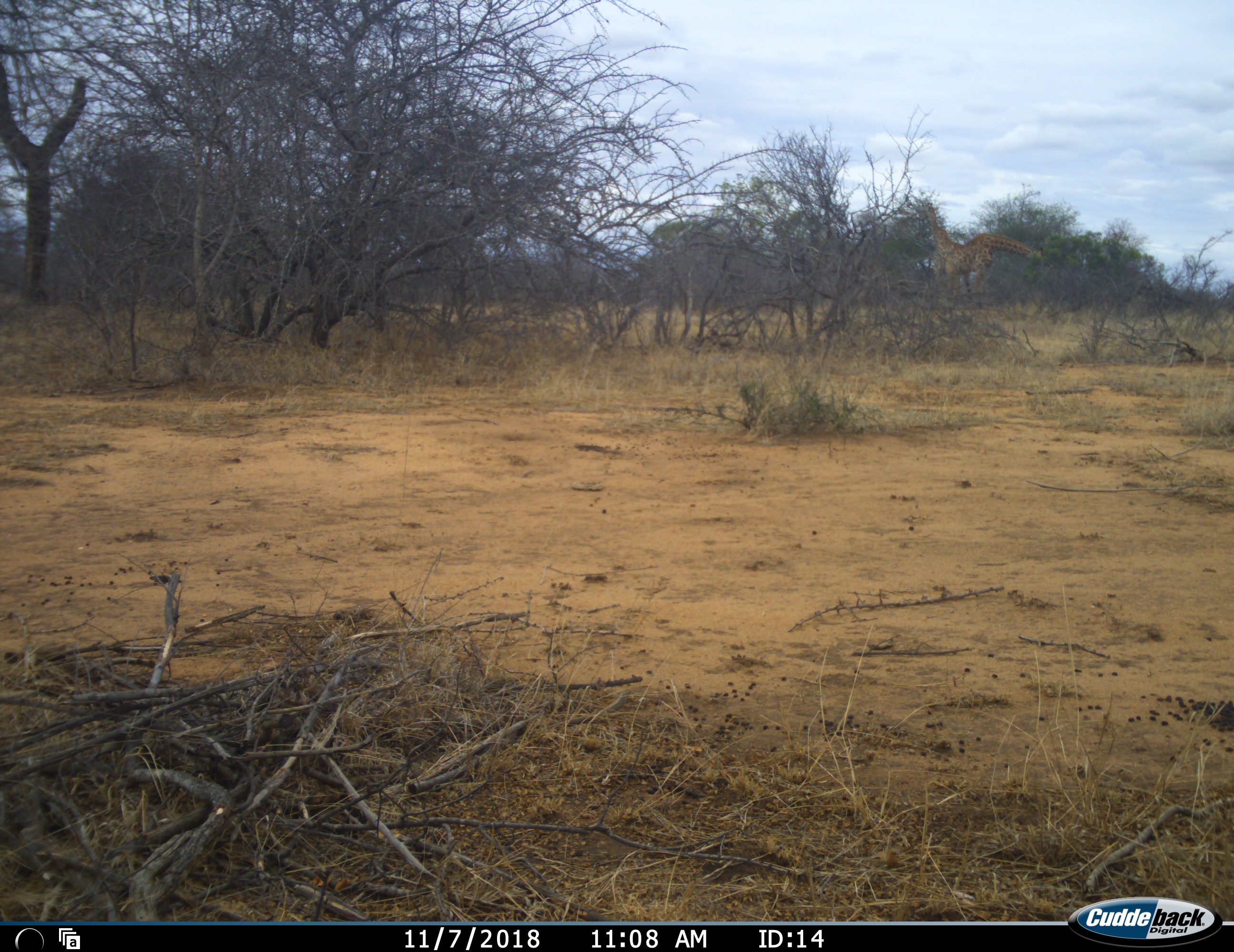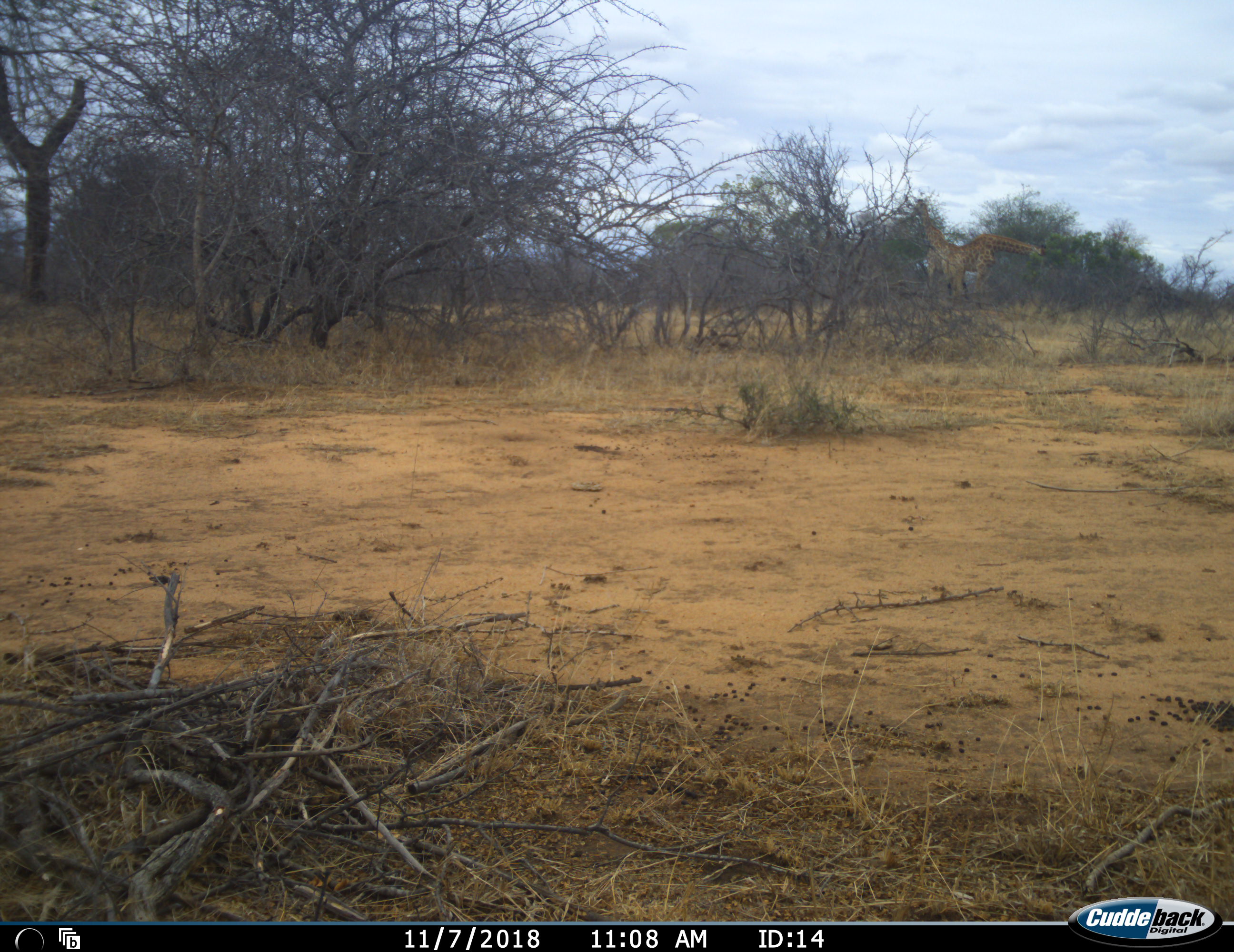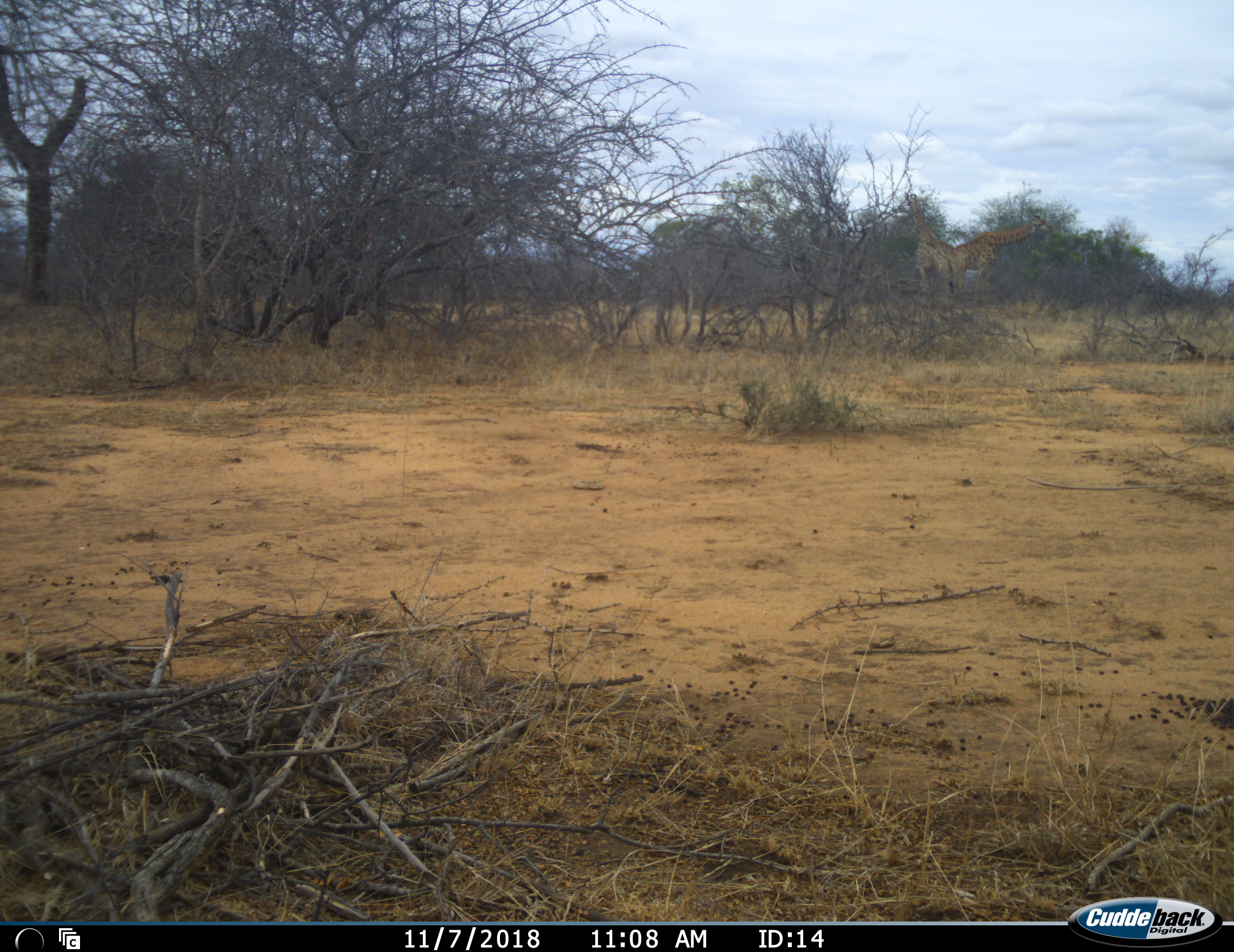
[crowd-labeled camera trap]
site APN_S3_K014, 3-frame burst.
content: unidentified animal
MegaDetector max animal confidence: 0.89